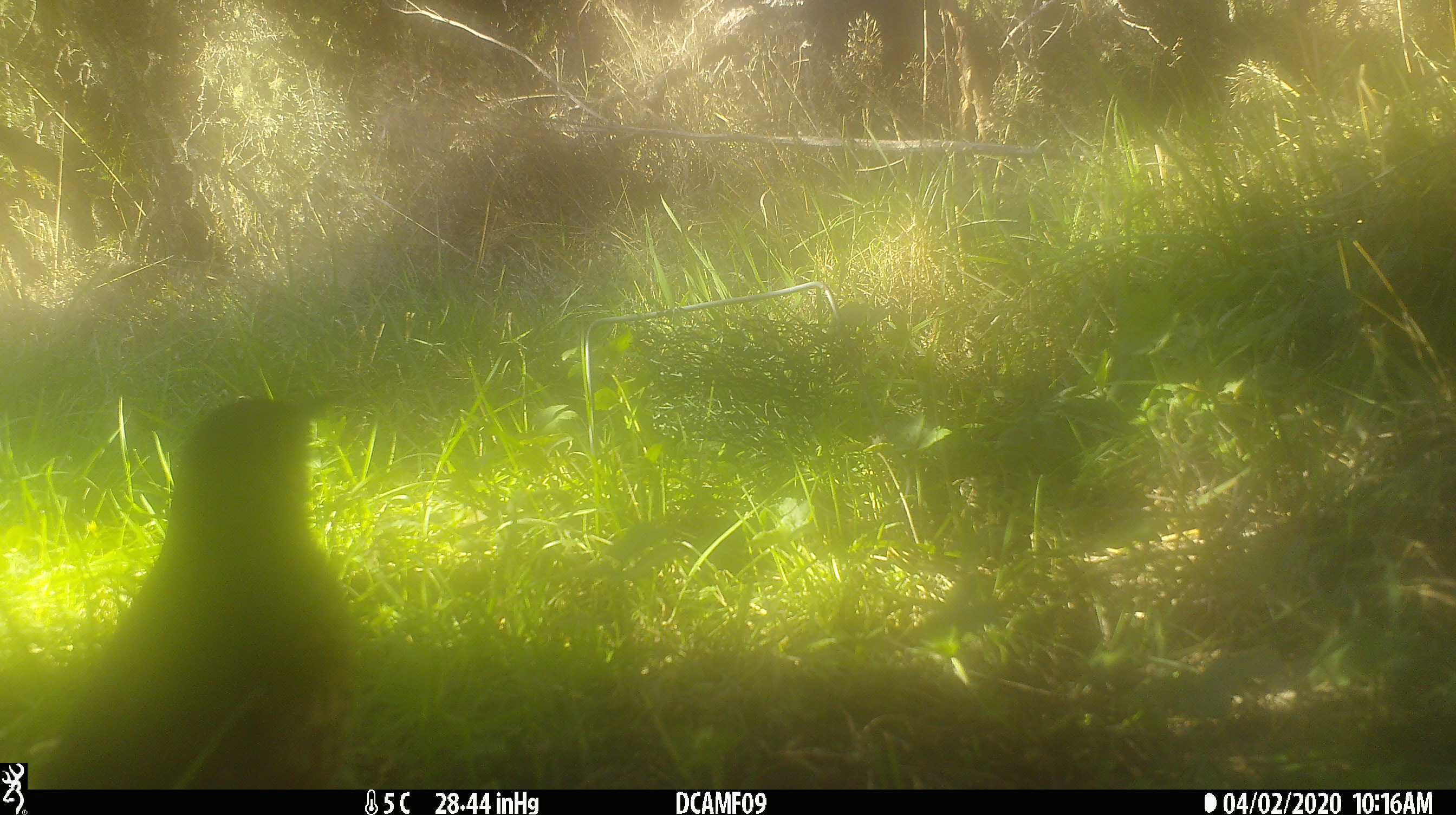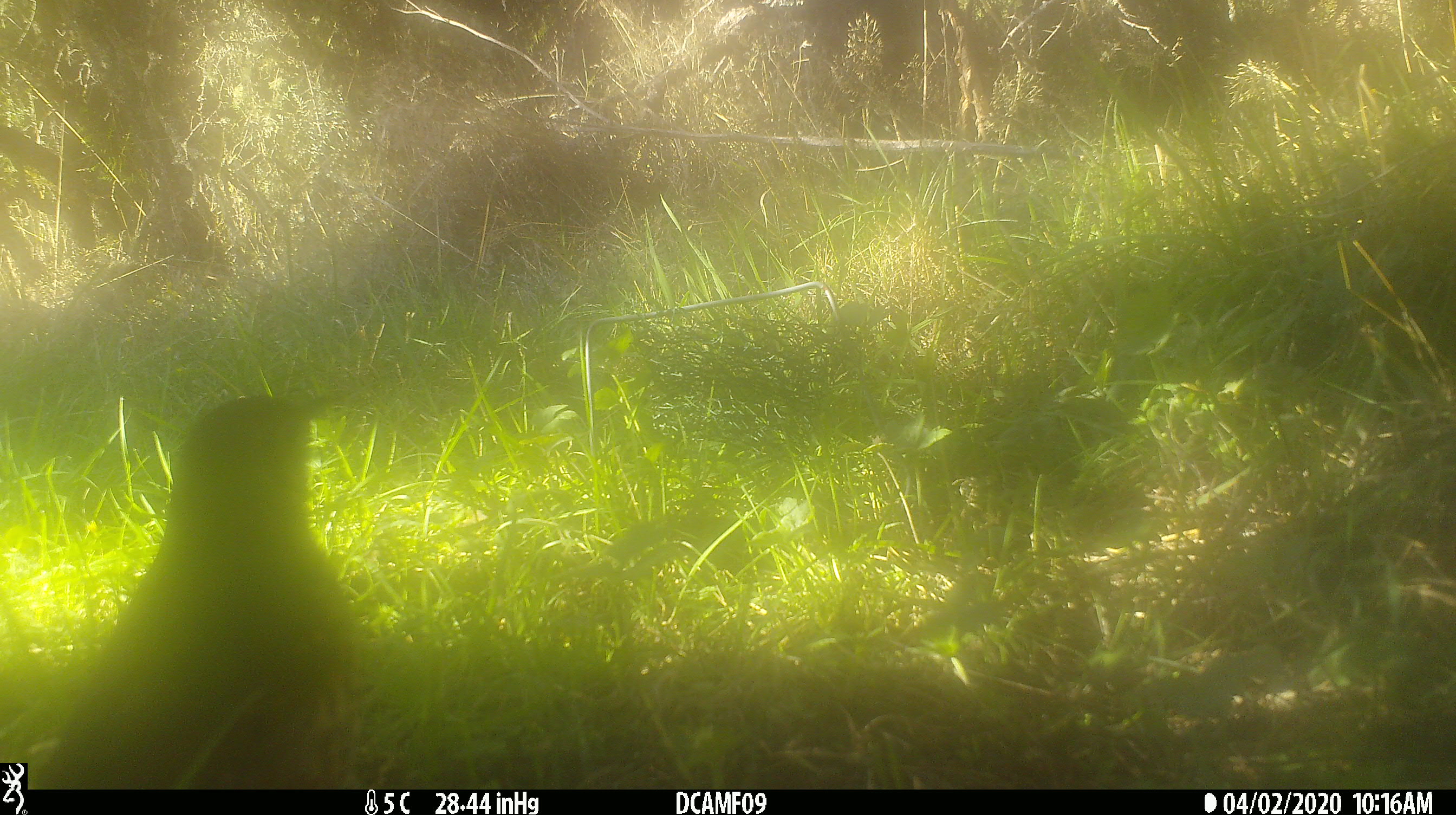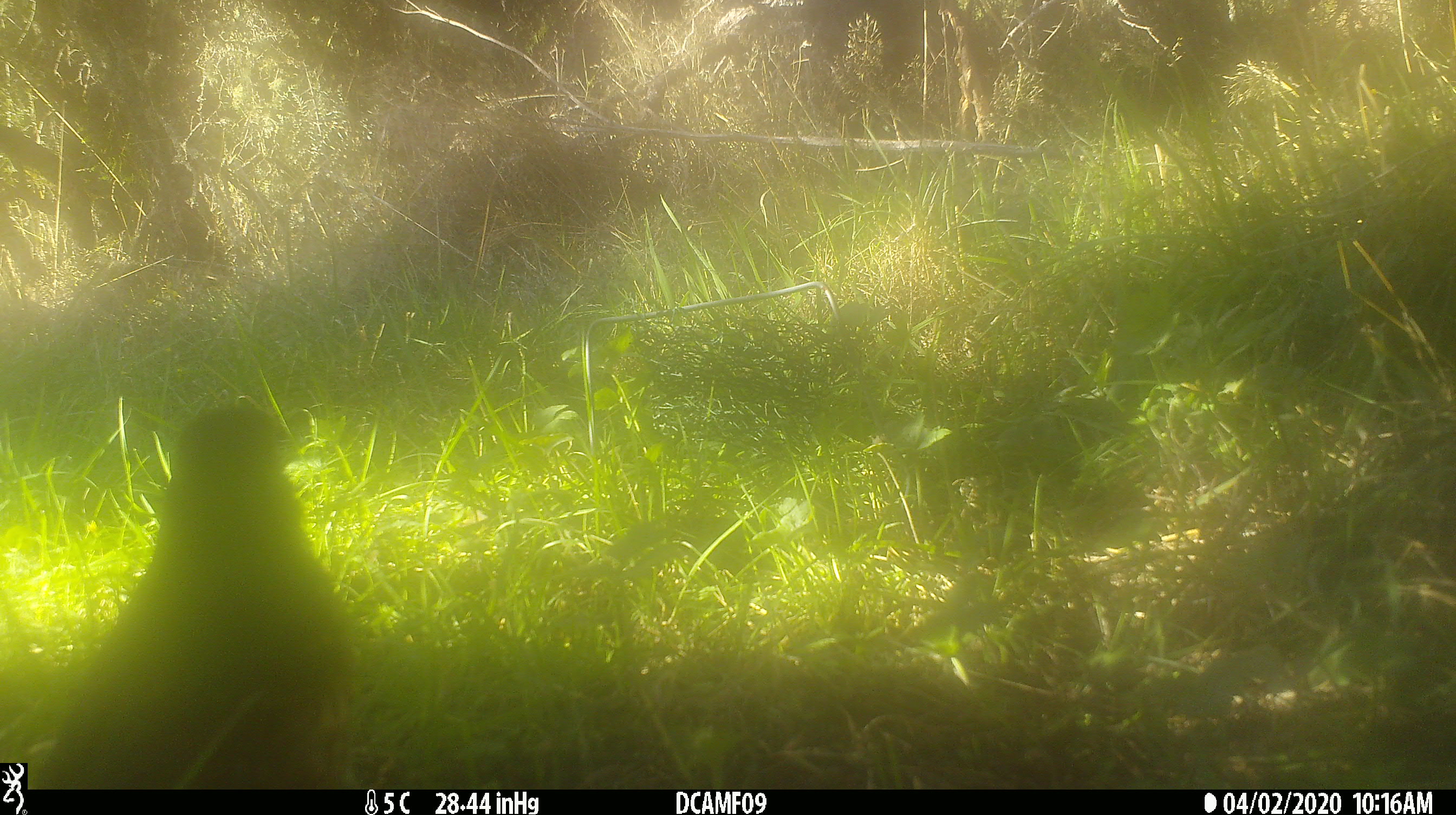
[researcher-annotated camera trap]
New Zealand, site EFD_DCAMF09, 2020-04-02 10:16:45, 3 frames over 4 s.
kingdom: Animalia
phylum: Chordata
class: Aves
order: Passeriformes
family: Turdidae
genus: Turdus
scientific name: Turdus philomelos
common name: song thrush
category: thrush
Thrush (song thrush) (Turdus philomelos).